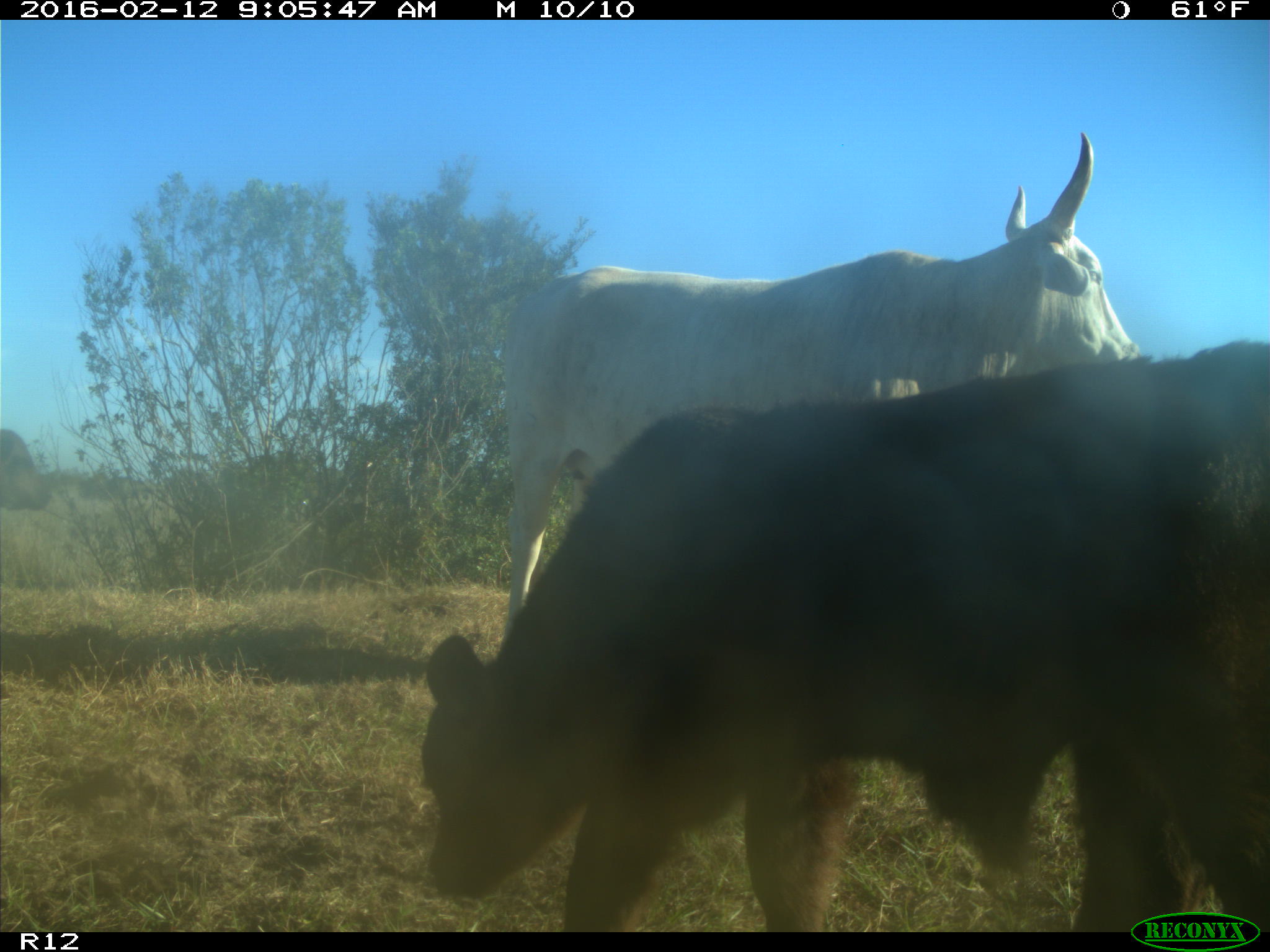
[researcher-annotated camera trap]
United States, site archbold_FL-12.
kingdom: Animalia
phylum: Chordata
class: Mammalia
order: Artiodactyla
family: Bovidae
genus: Bos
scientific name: Bos taurus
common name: domestic cow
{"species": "Bos taurus (domestic cow)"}